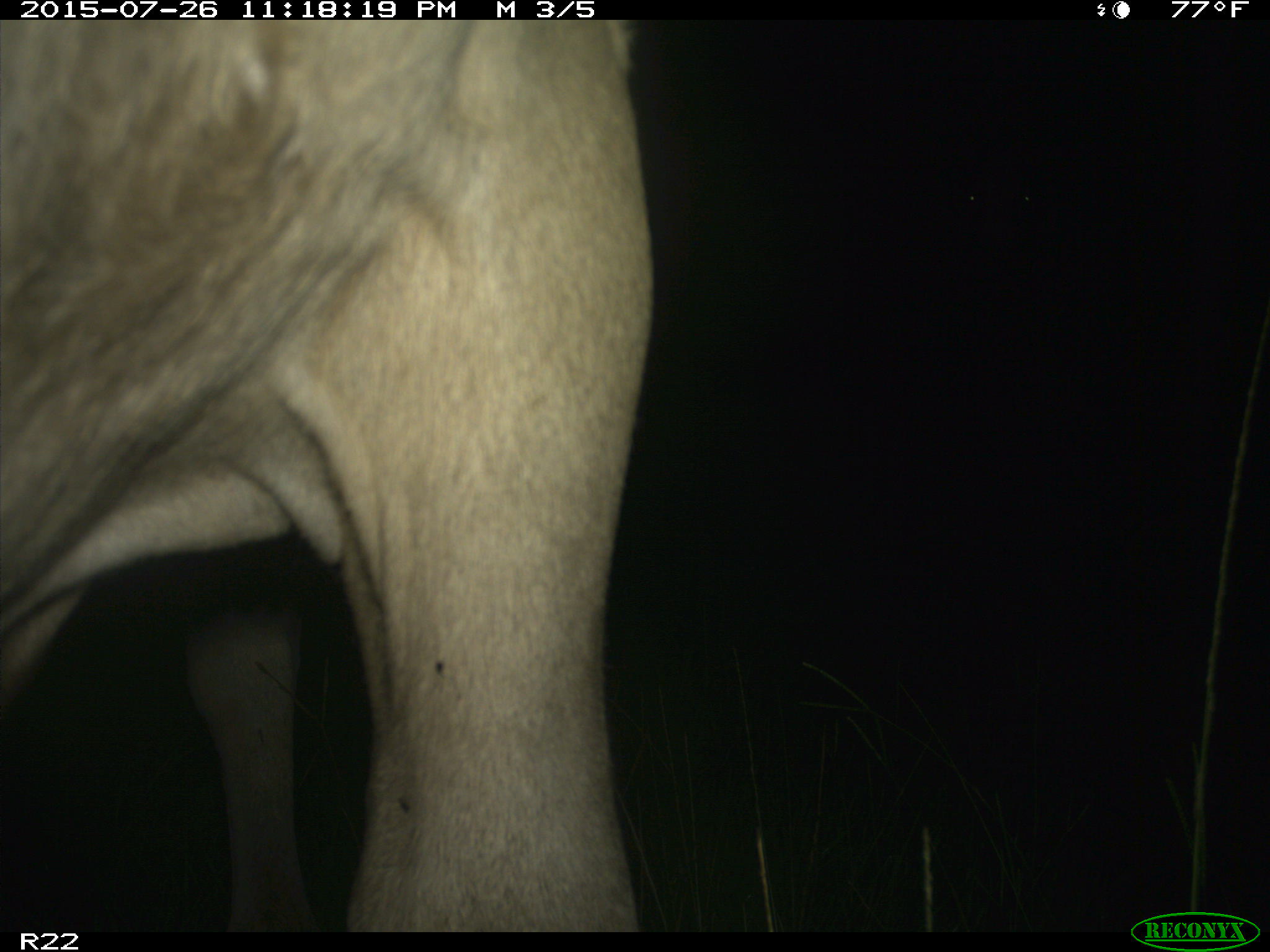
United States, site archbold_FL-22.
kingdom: Animalia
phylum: Chordata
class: Mammalia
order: Artiodactyla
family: Bovidae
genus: Bos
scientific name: Bos taurus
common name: domestic cow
Bos taurus (domestic cow).